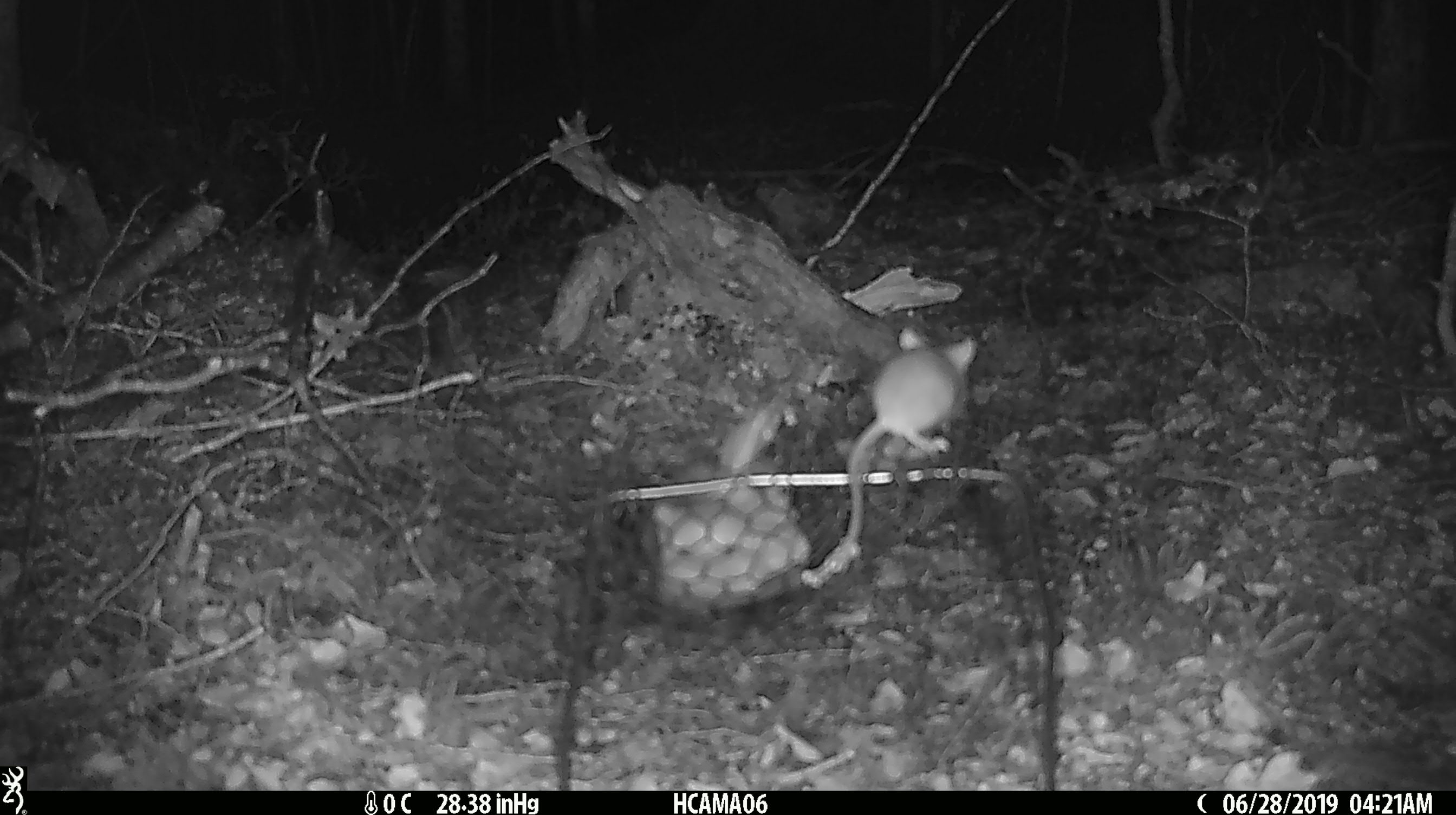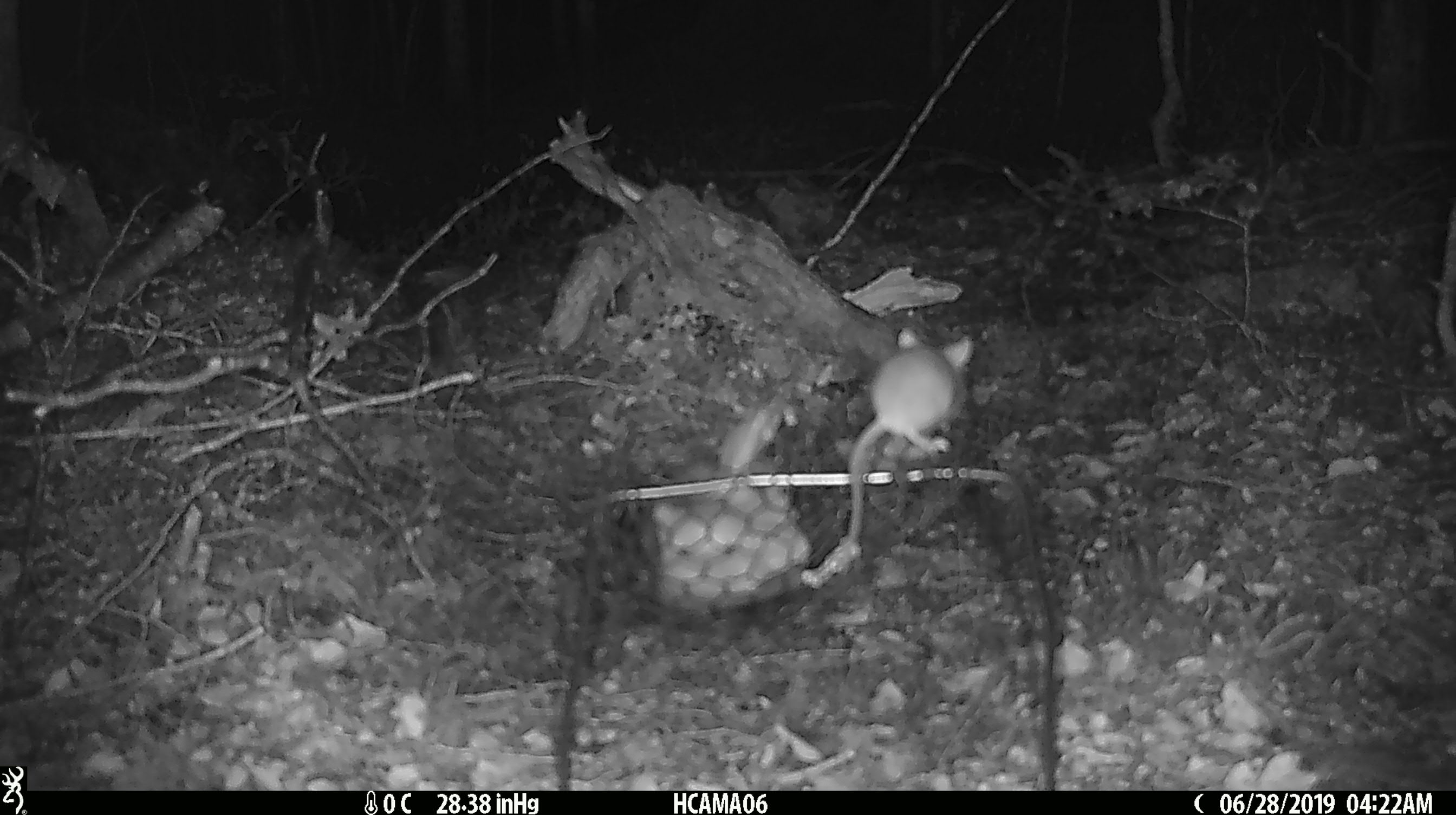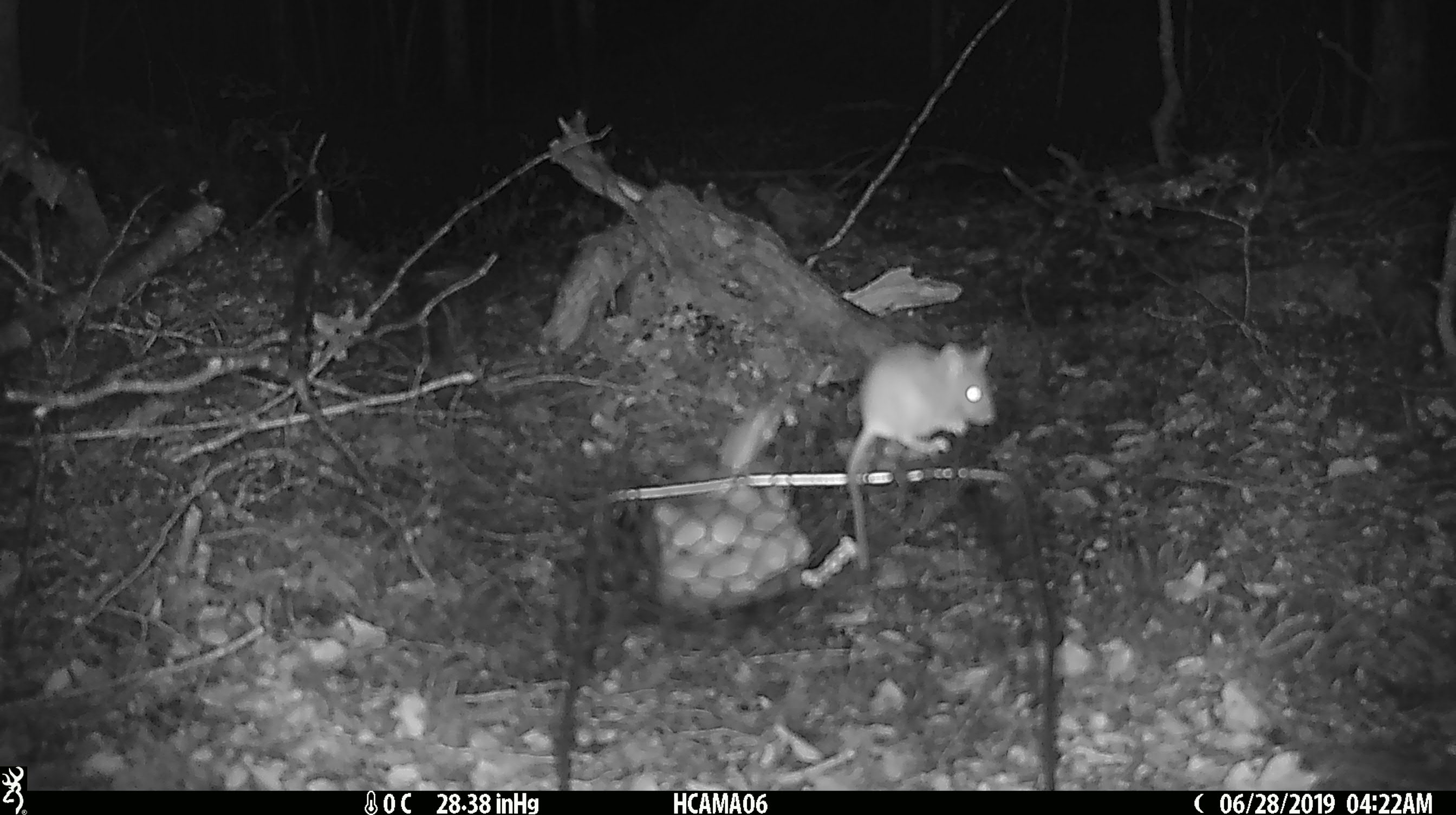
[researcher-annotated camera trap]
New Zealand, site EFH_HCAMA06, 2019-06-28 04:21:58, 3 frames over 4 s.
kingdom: Animalia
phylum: Chordata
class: Mammalia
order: Rodentia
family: Muridae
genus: Mus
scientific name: Mus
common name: mouse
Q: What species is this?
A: Mouse (Mus).